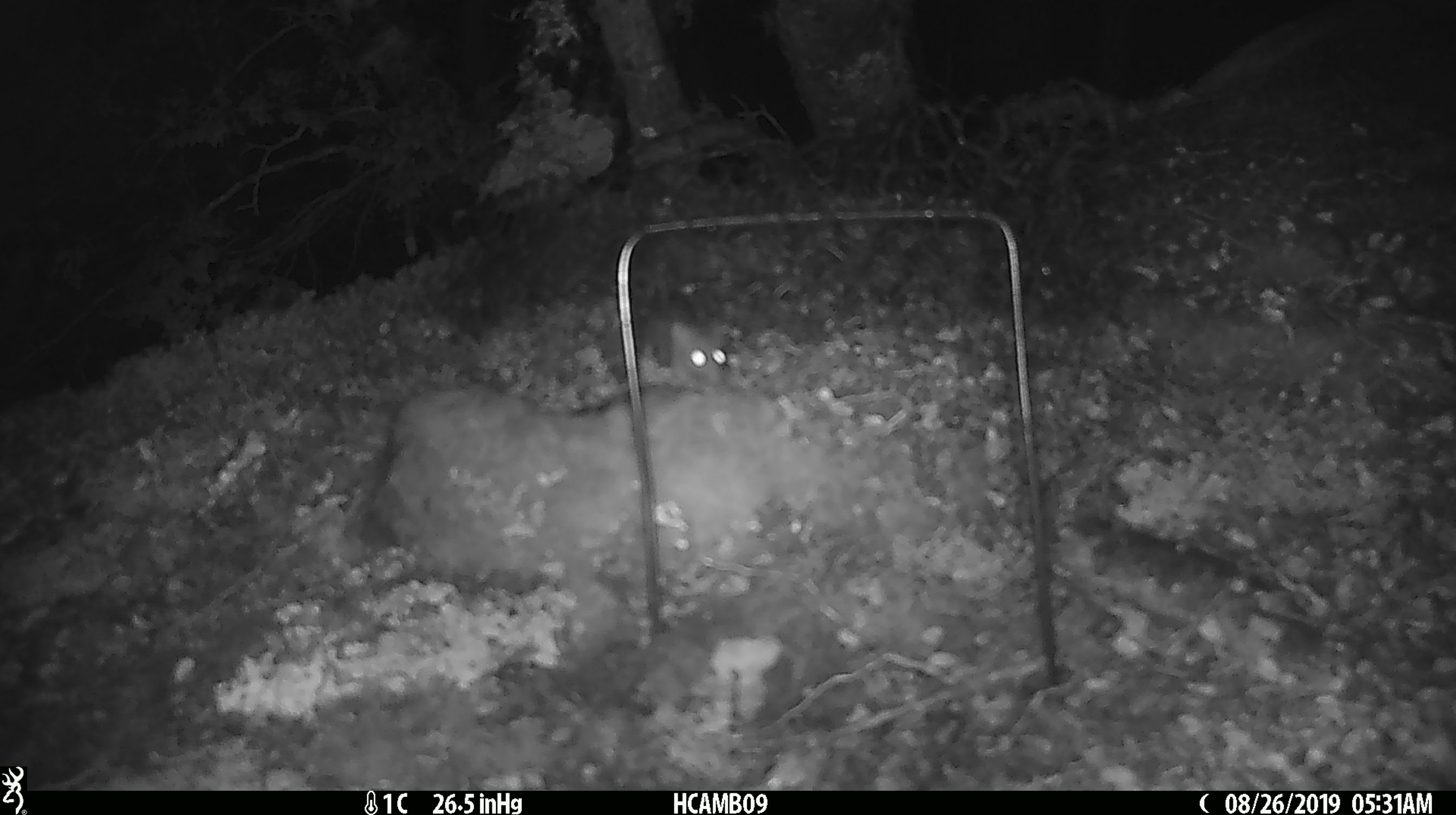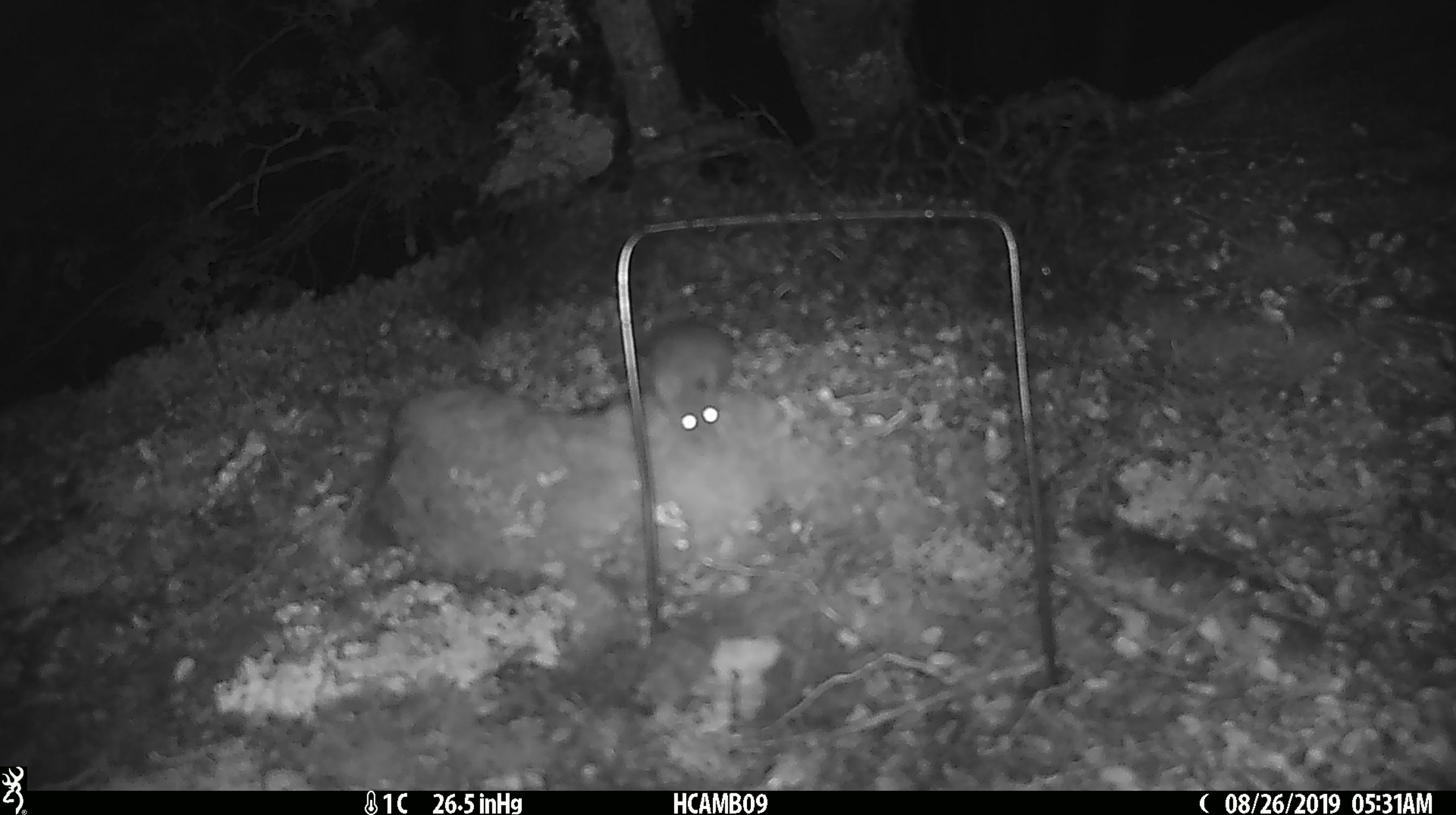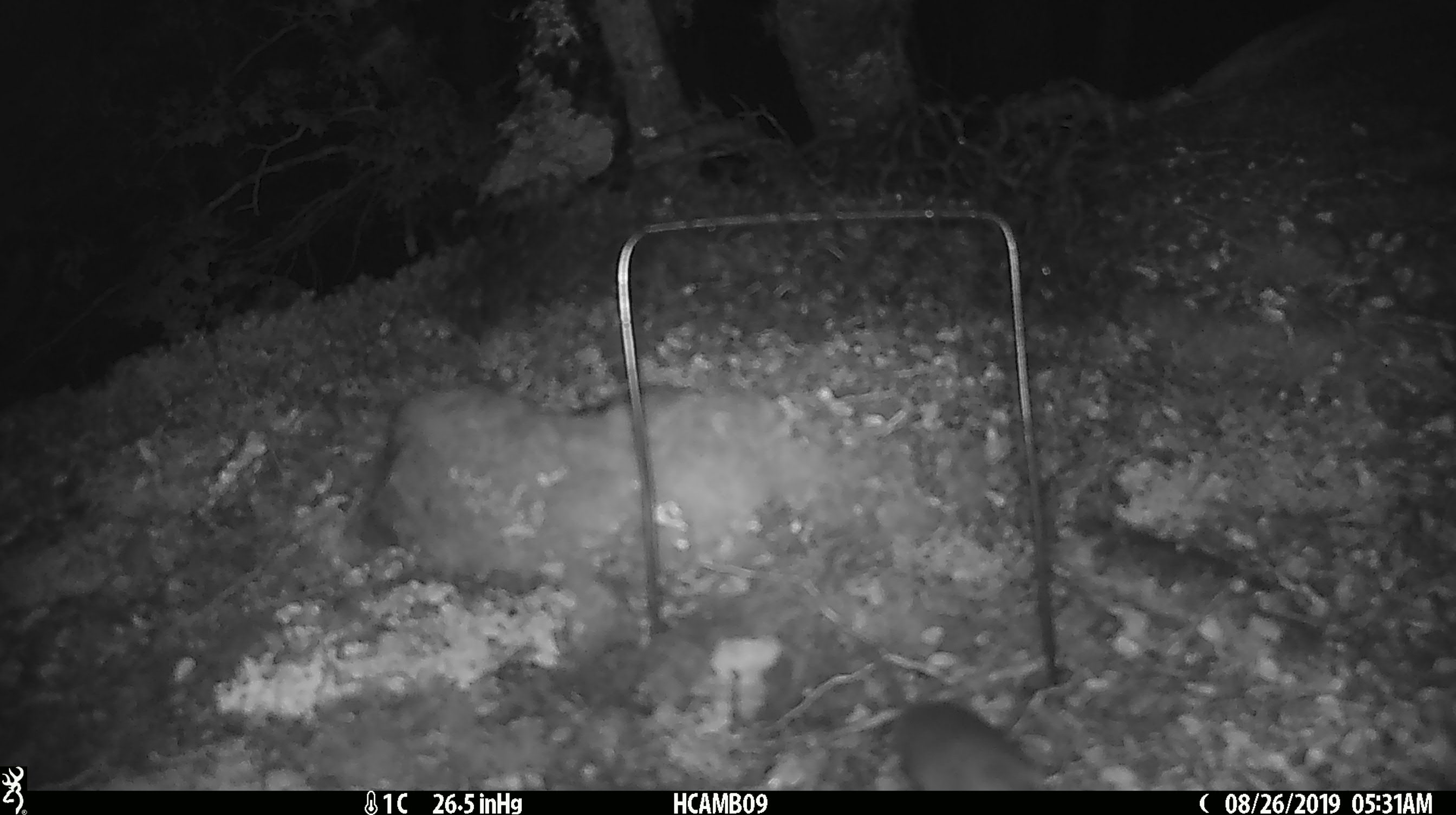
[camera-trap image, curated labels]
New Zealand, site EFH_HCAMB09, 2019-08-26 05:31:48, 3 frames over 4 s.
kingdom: Animalia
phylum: Chordata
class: Mammalia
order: Rodentia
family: Muridae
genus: Mus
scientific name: Mus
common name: mouse